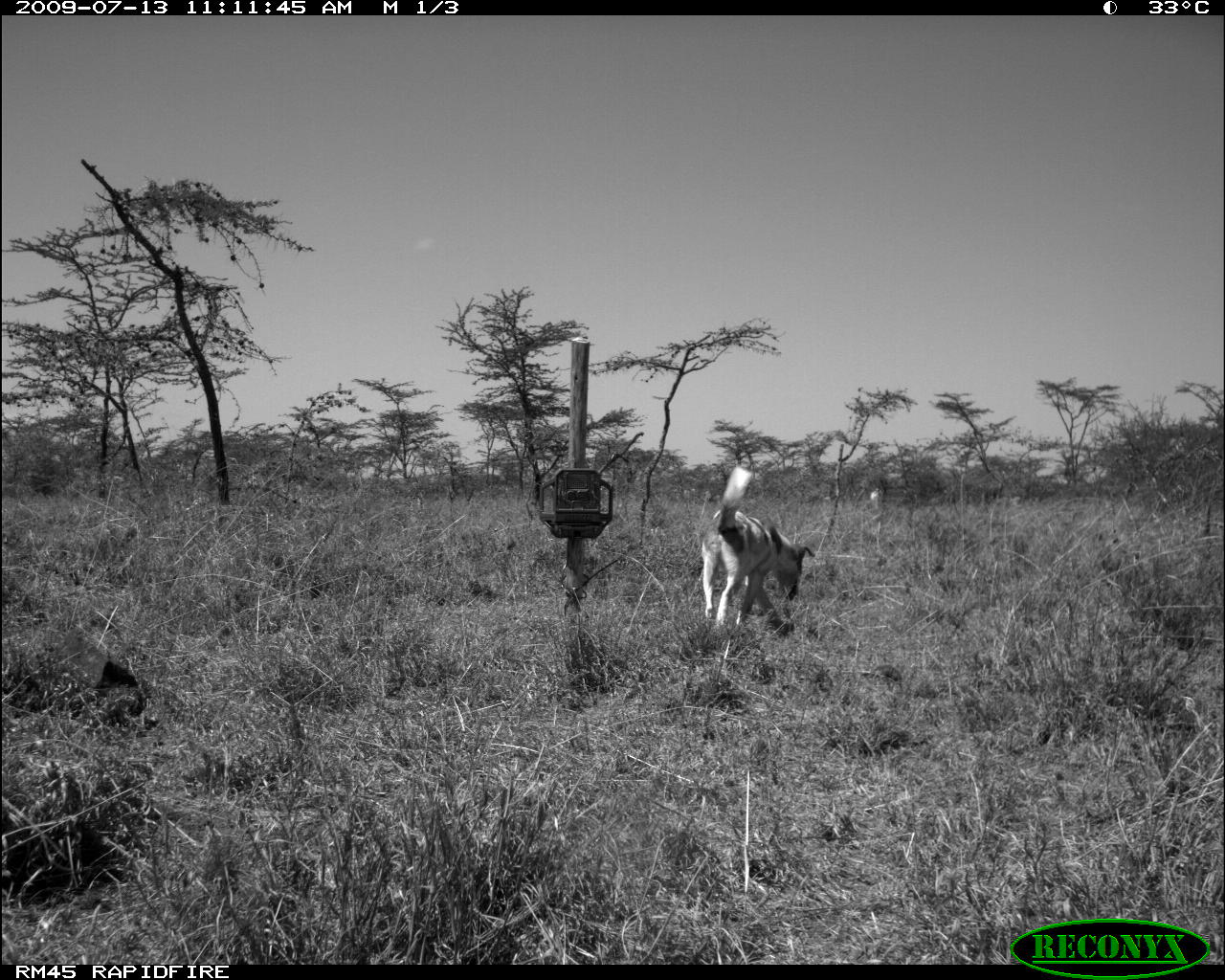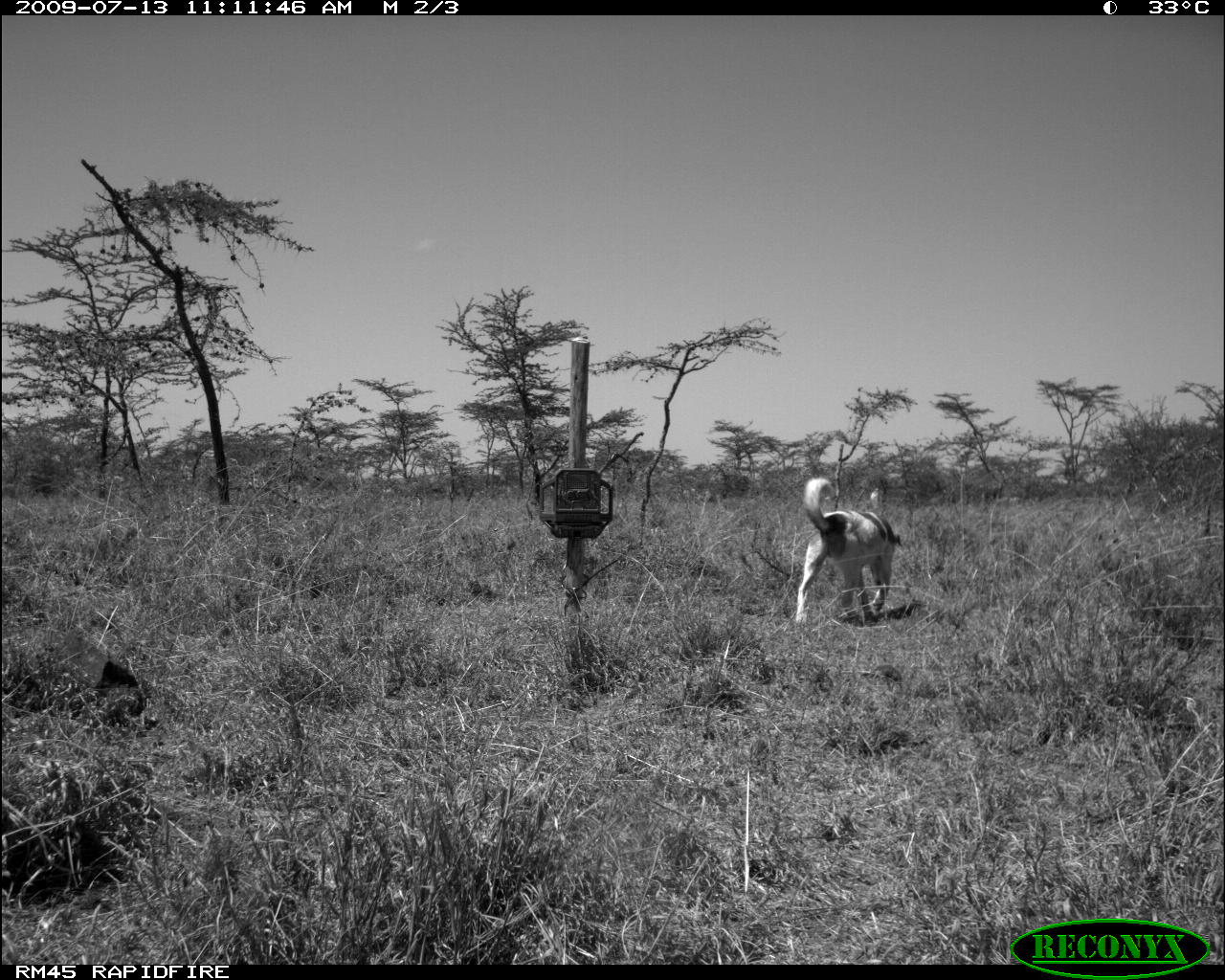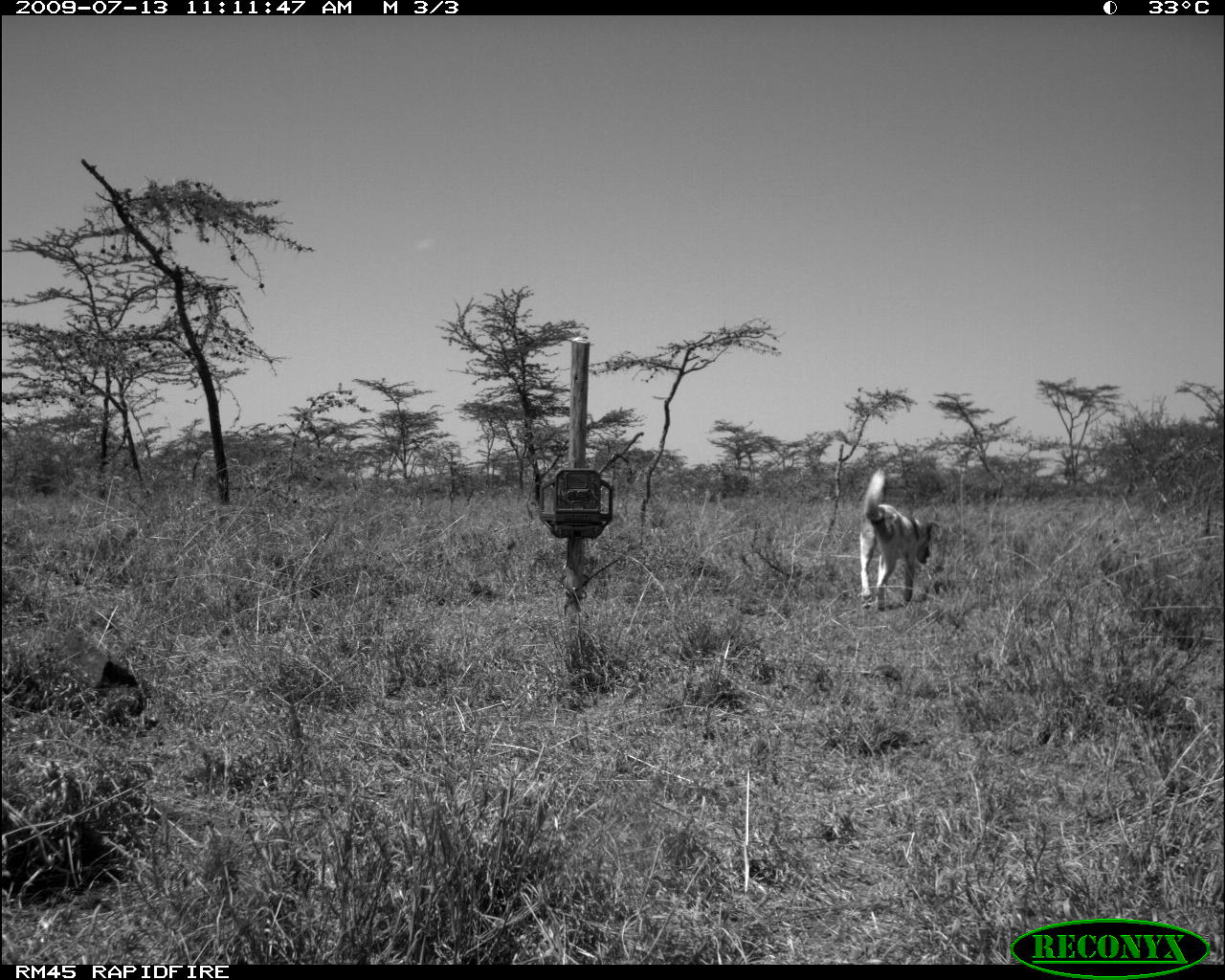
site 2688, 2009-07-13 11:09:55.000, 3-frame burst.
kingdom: Animalia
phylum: Chordata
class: Mammalia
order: Carnivora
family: Canidae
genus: Canis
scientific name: Canis familiaris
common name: domestic dog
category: canis lupus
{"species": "canis lupus (domestic dog) (Canis familiaris)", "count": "1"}